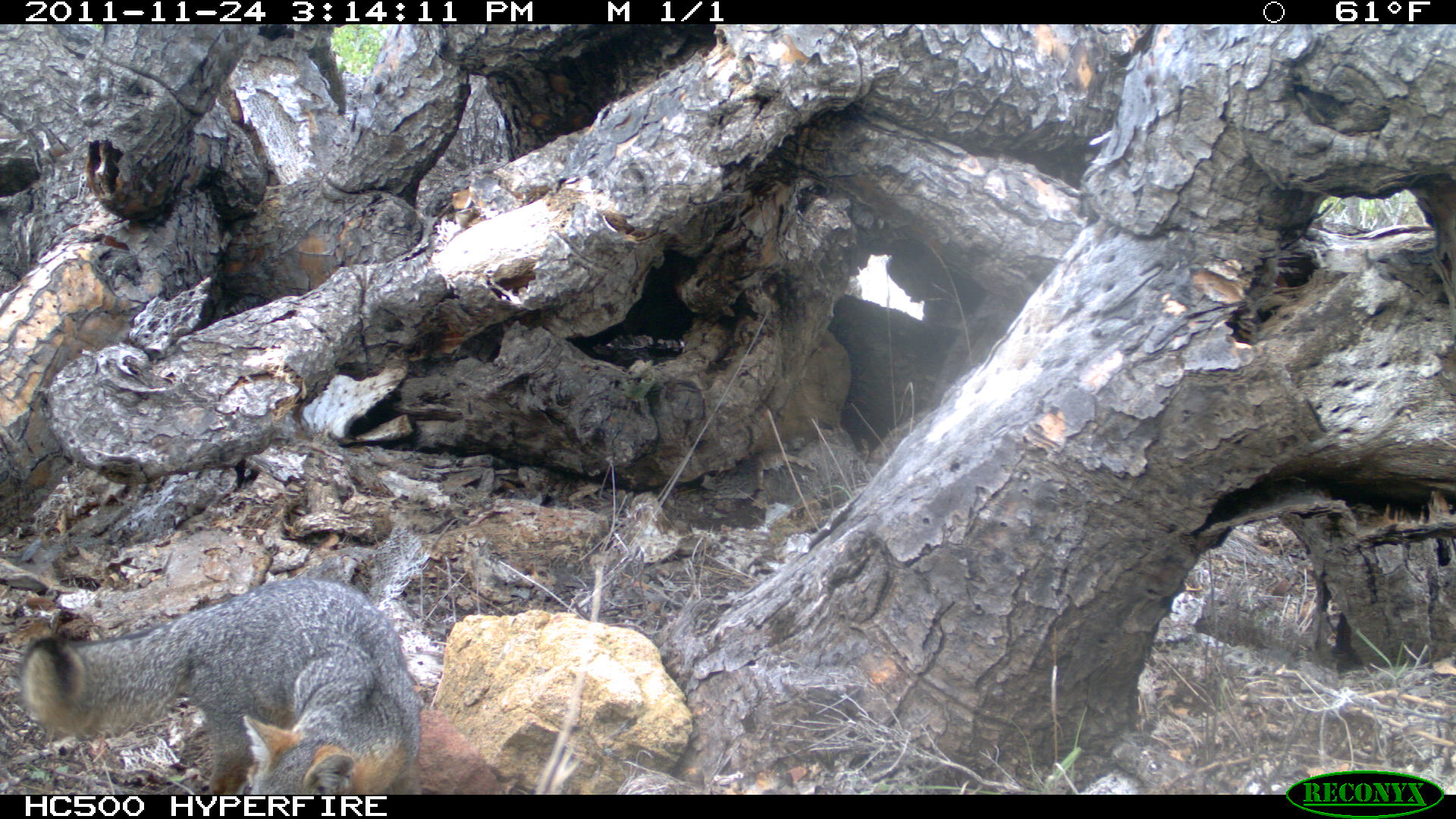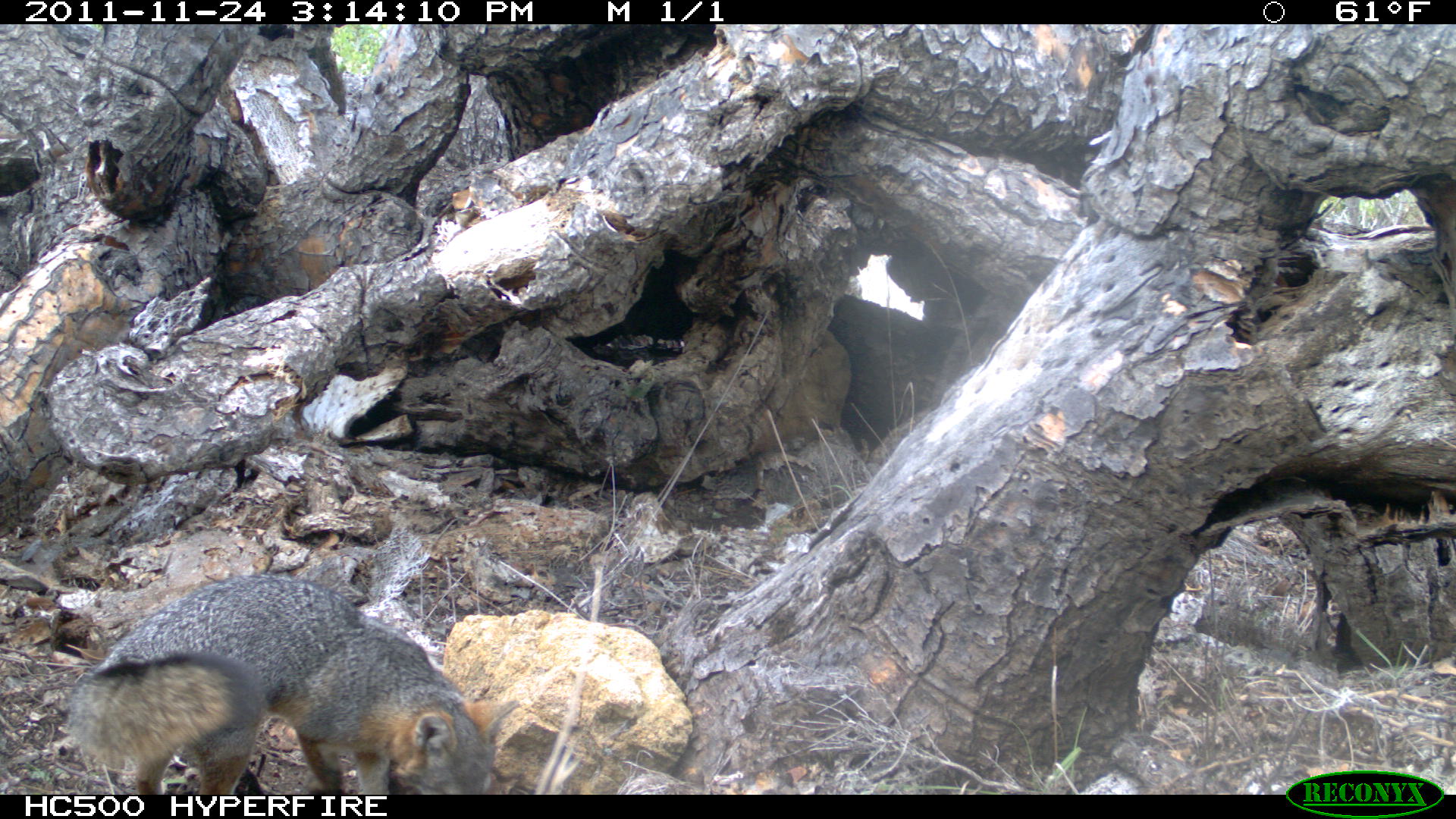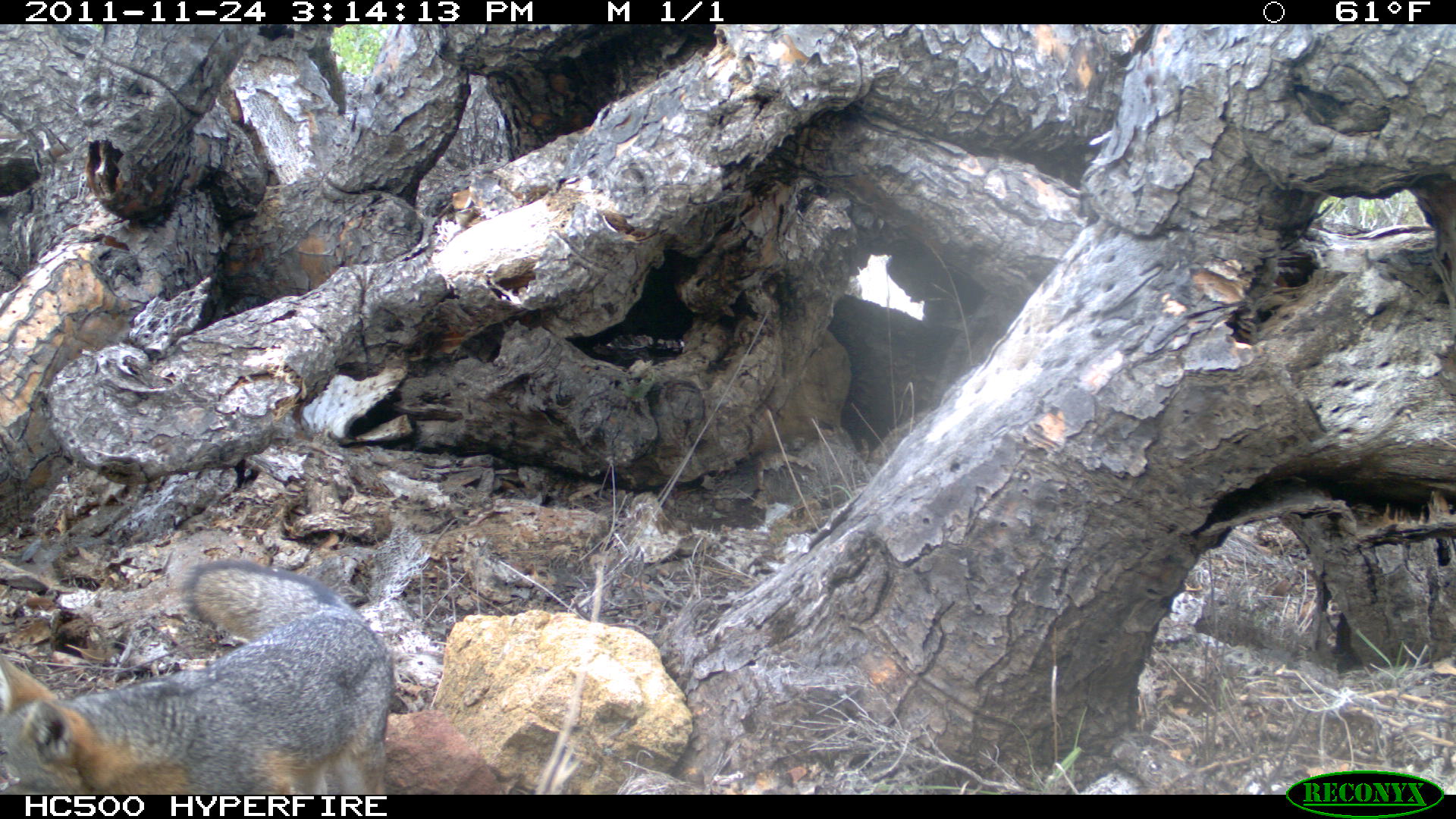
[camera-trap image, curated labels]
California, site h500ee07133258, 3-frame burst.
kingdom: Animalia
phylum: Chordata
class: Mammalia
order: Carnivora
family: Canidae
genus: Urocyon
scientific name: Urocyon littoralis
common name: island fox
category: fox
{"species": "fox (island fox) (Urocyon littoralis)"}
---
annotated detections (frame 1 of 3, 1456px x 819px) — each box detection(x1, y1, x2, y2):
fox: detection(18, 574, 422, 794)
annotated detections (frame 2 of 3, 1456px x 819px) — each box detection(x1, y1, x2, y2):
fox: detection(71, 574, 519, 794)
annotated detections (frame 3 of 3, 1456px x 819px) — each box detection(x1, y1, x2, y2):
fox: detection(0, 558, 394, 794)